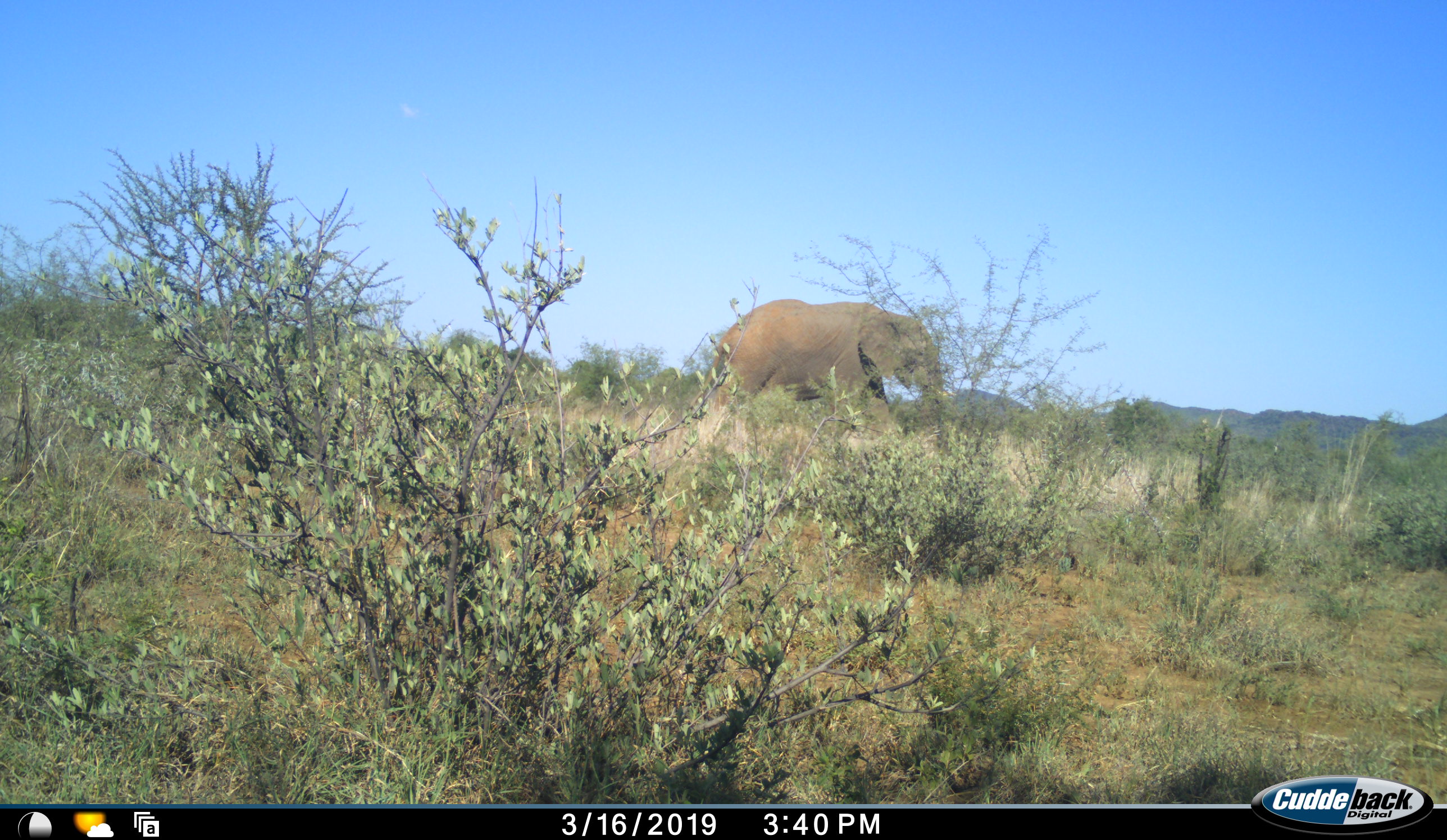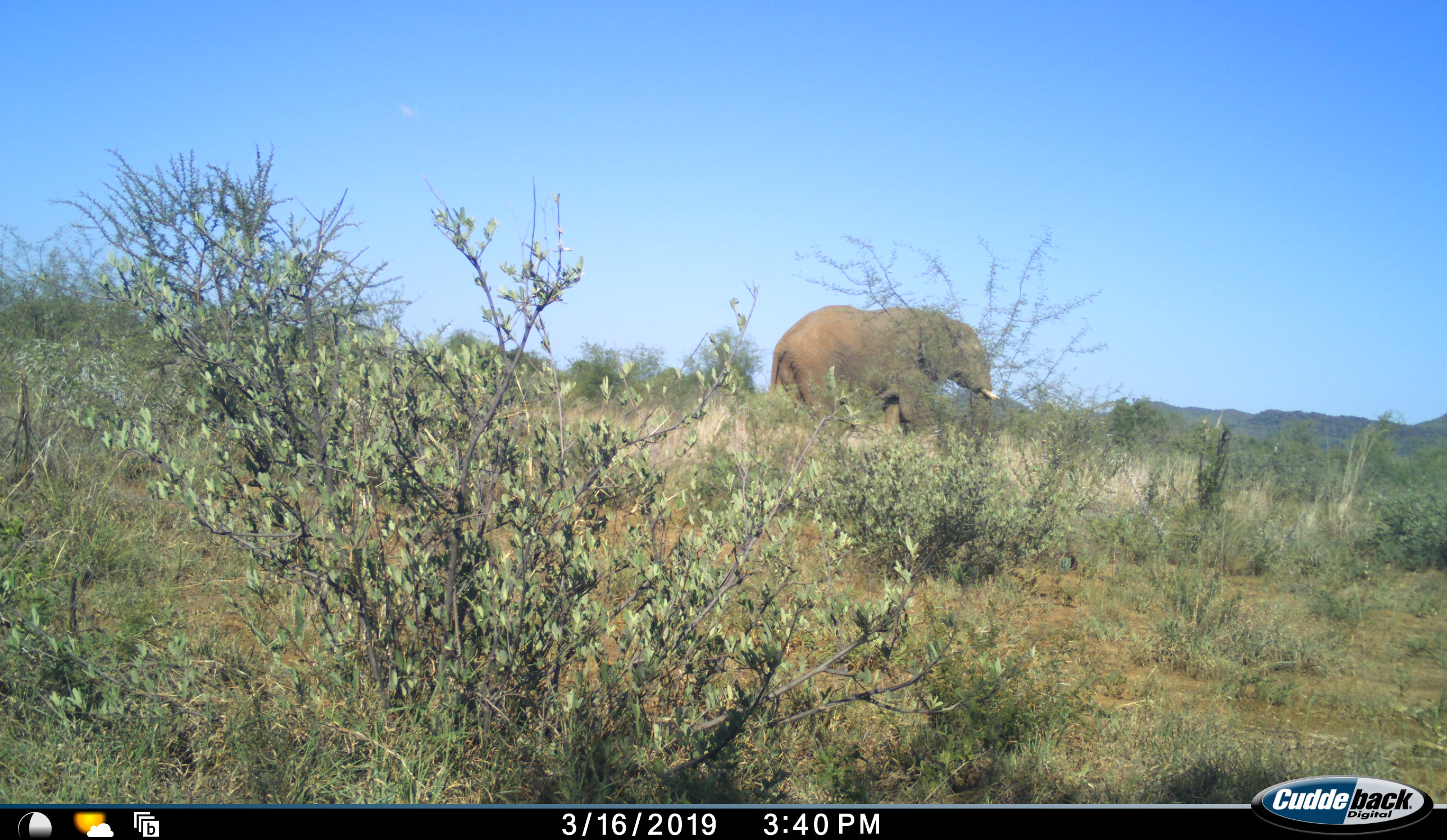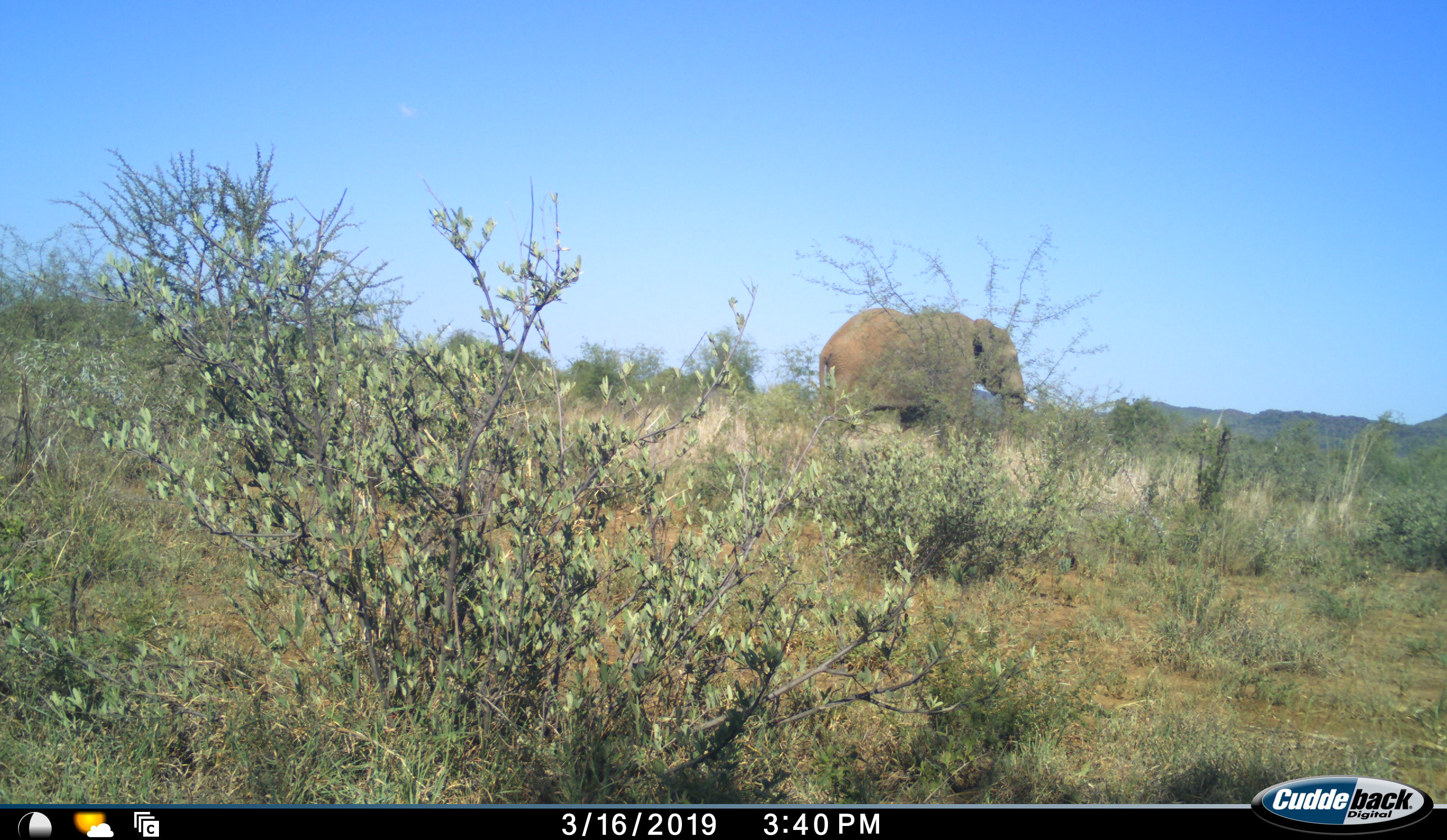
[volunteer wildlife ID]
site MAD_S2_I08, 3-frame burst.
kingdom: Animalia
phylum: Chordata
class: Mammalia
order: Proboscidea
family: Elephantidae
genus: Loxodonta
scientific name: Loxodonta africana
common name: african bush elephant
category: elephant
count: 1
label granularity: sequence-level